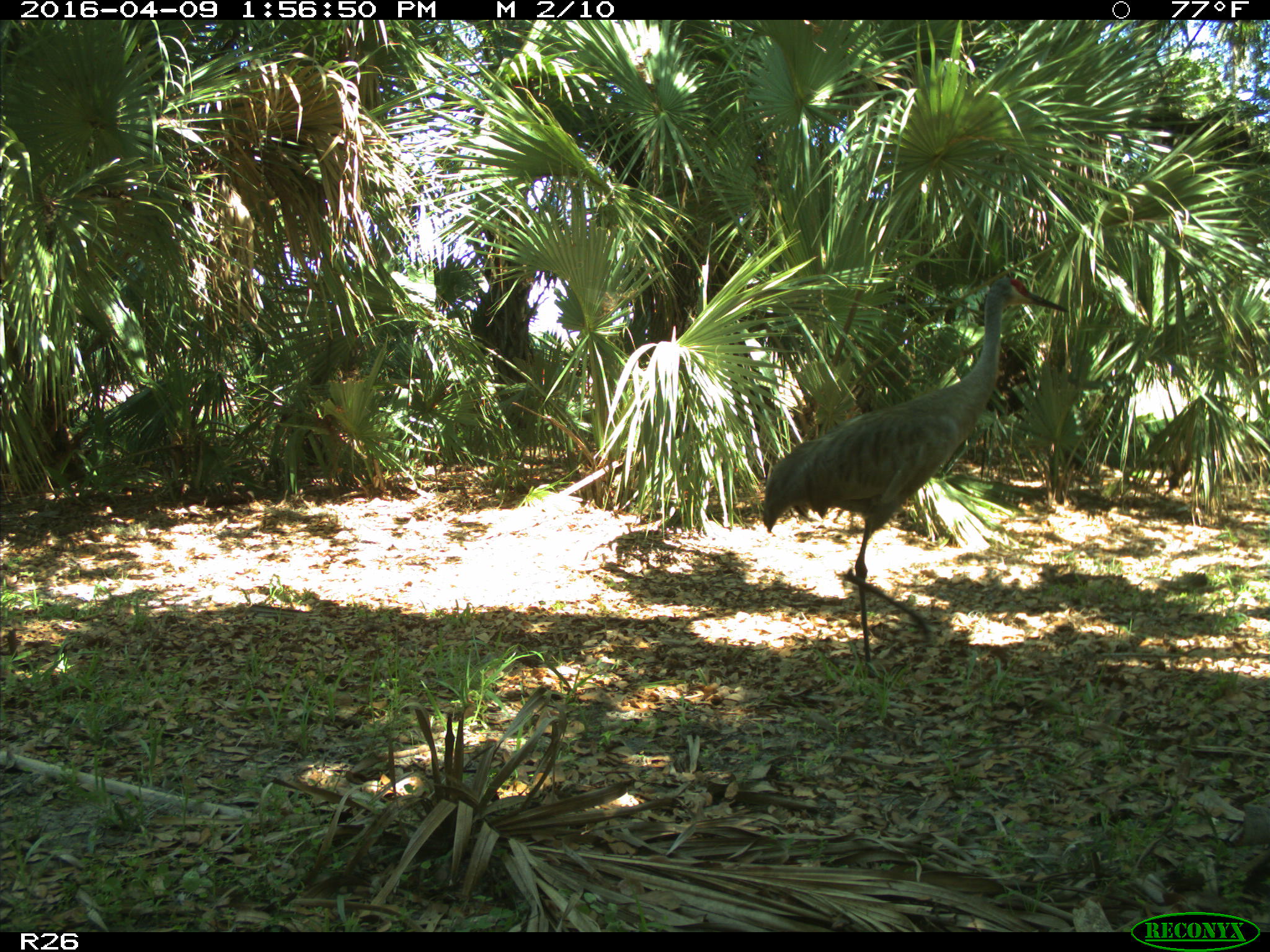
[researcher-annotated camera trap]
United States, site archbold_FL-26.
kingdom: Animalia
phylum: Chordata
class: Aves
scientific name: Aves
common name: birds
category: unidentified bird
Unidentified bird (birds) (Aves).